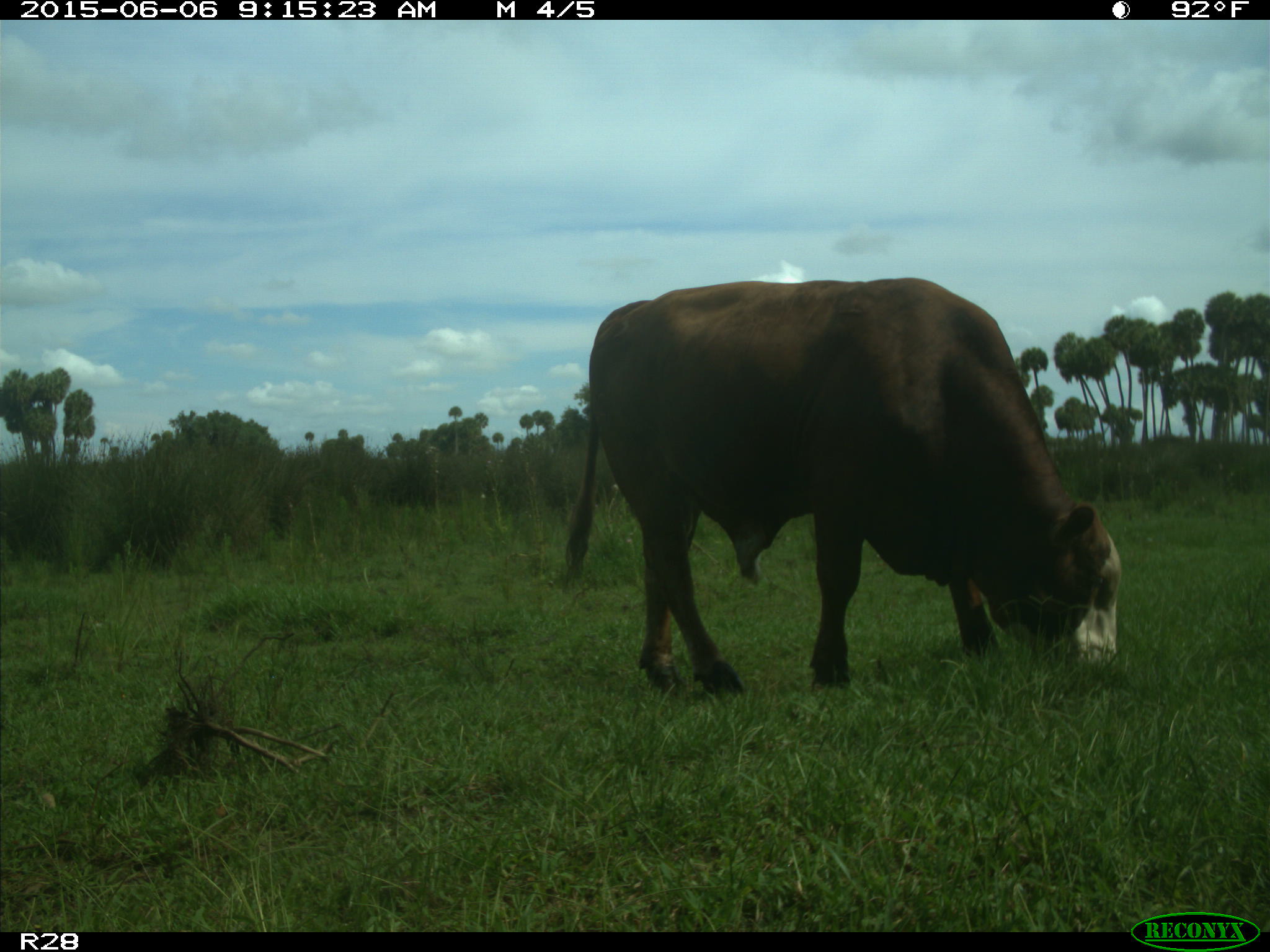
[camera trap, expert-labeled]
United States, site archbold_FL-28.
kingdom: Animalia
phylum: Chordata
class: Mammalia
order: Artiodactyla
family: Bovidae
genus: Bos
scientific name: Bos taurus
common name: domestic cow